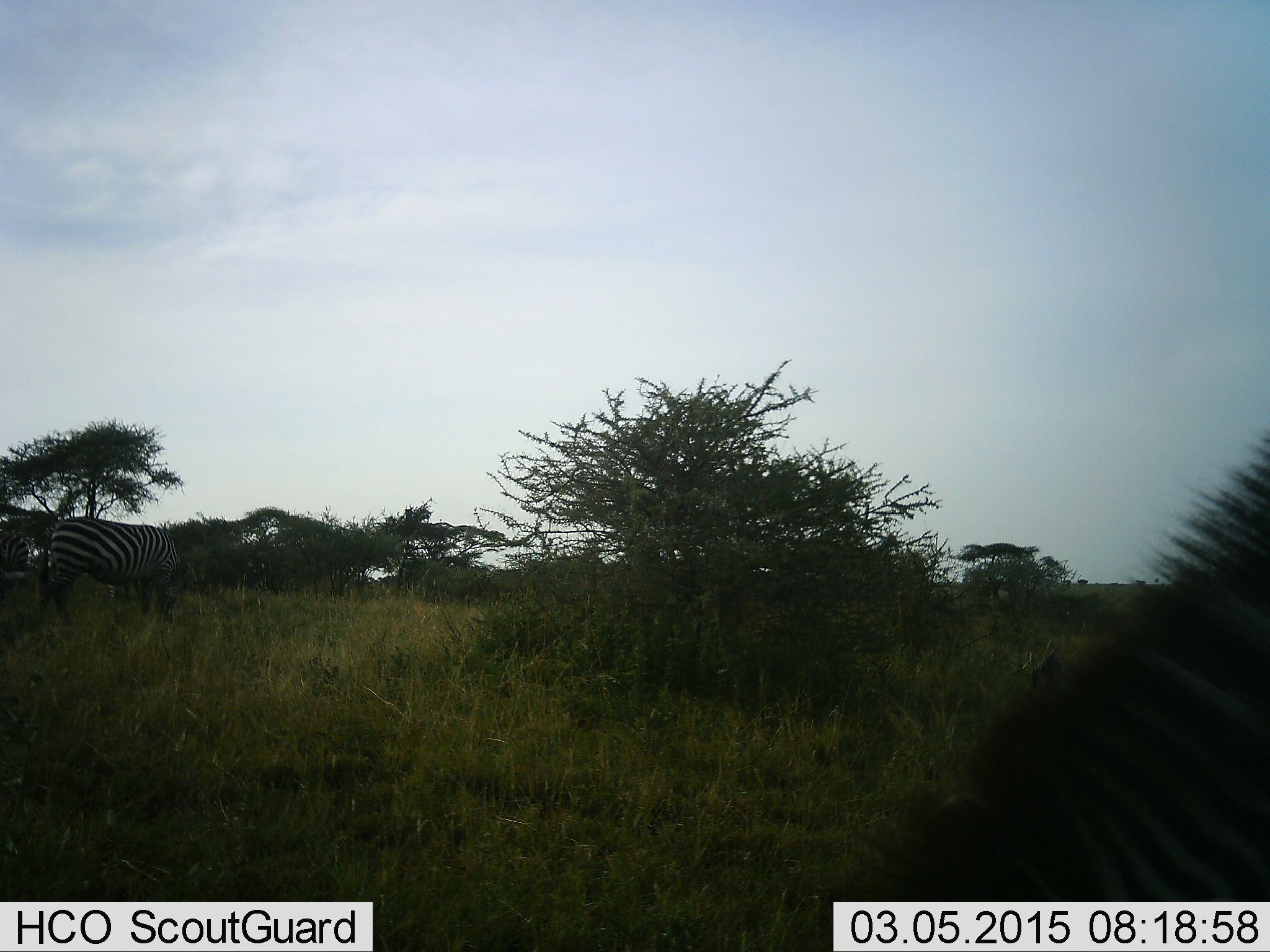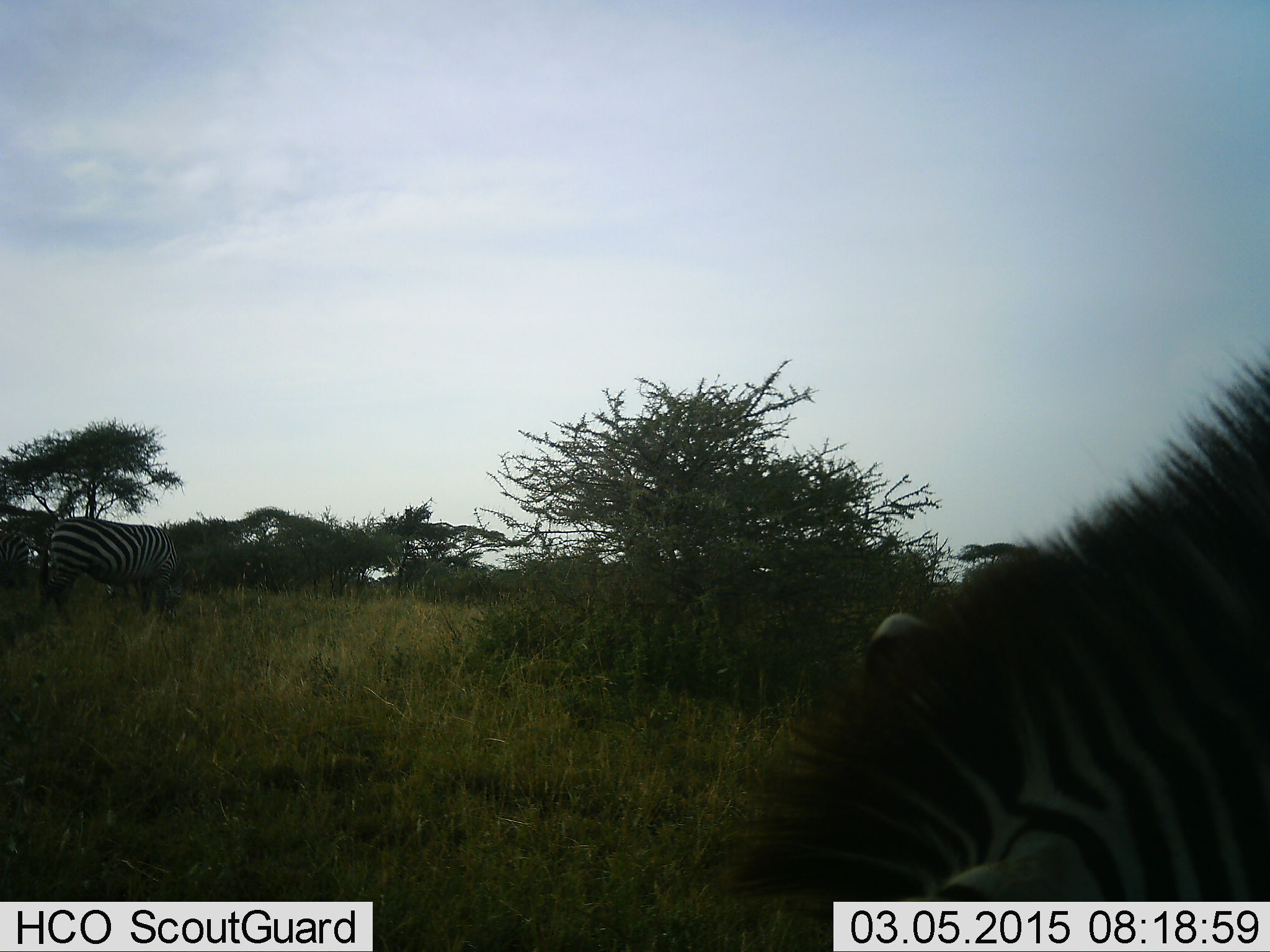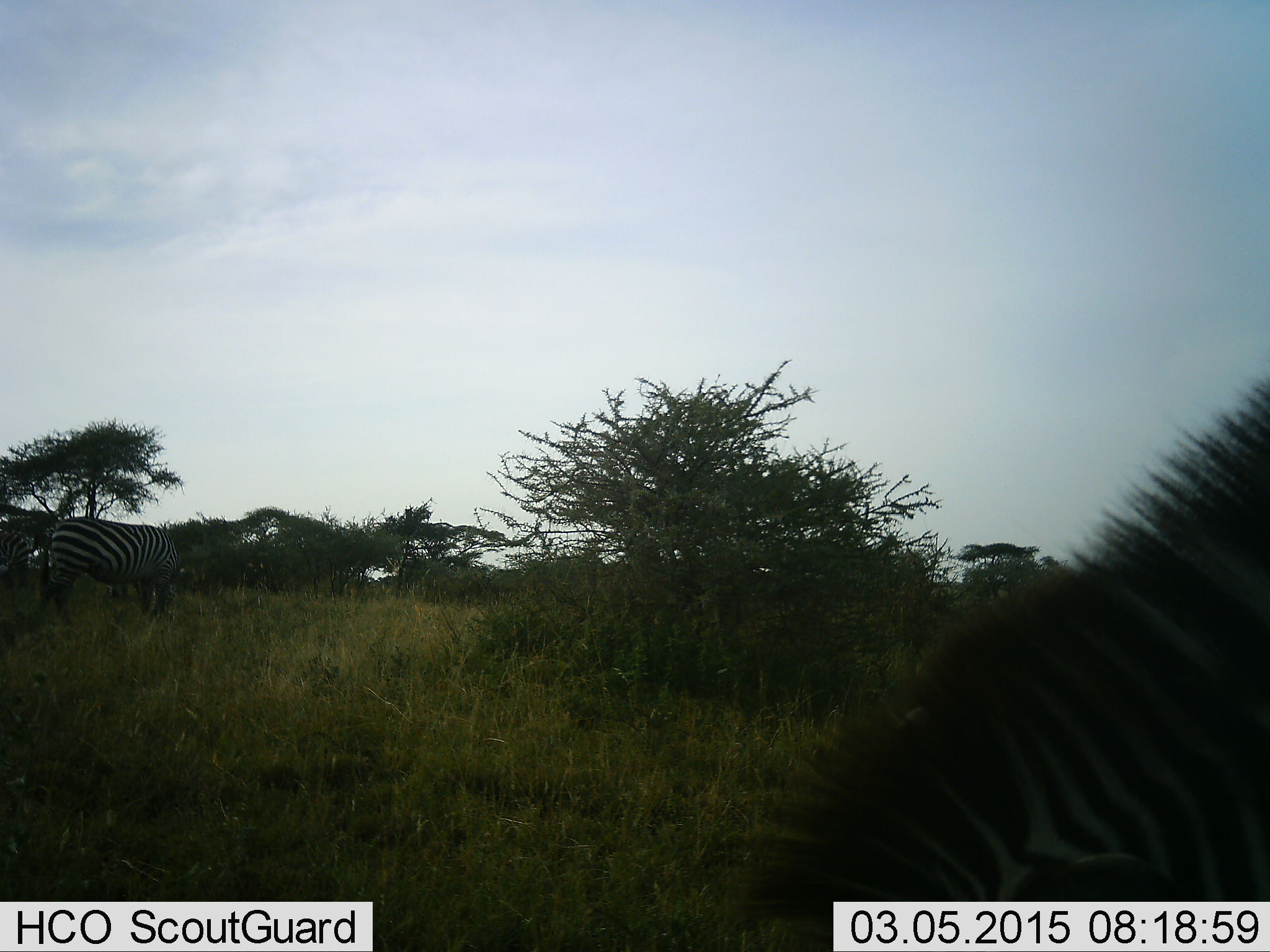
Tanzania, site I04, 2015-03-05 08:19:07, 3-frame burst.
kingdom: Animalia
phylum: Chordata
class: Mammalia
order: Perissodactyla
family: Equidae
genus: Equus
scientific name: Equus quagga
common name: plains zebra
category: zebra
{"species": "zebra (plains zebra) (Equus quagga)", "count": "2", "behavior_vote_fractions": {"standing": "30%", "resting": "0%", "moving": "20%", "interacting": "0%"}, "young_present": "0%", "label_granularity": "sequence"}